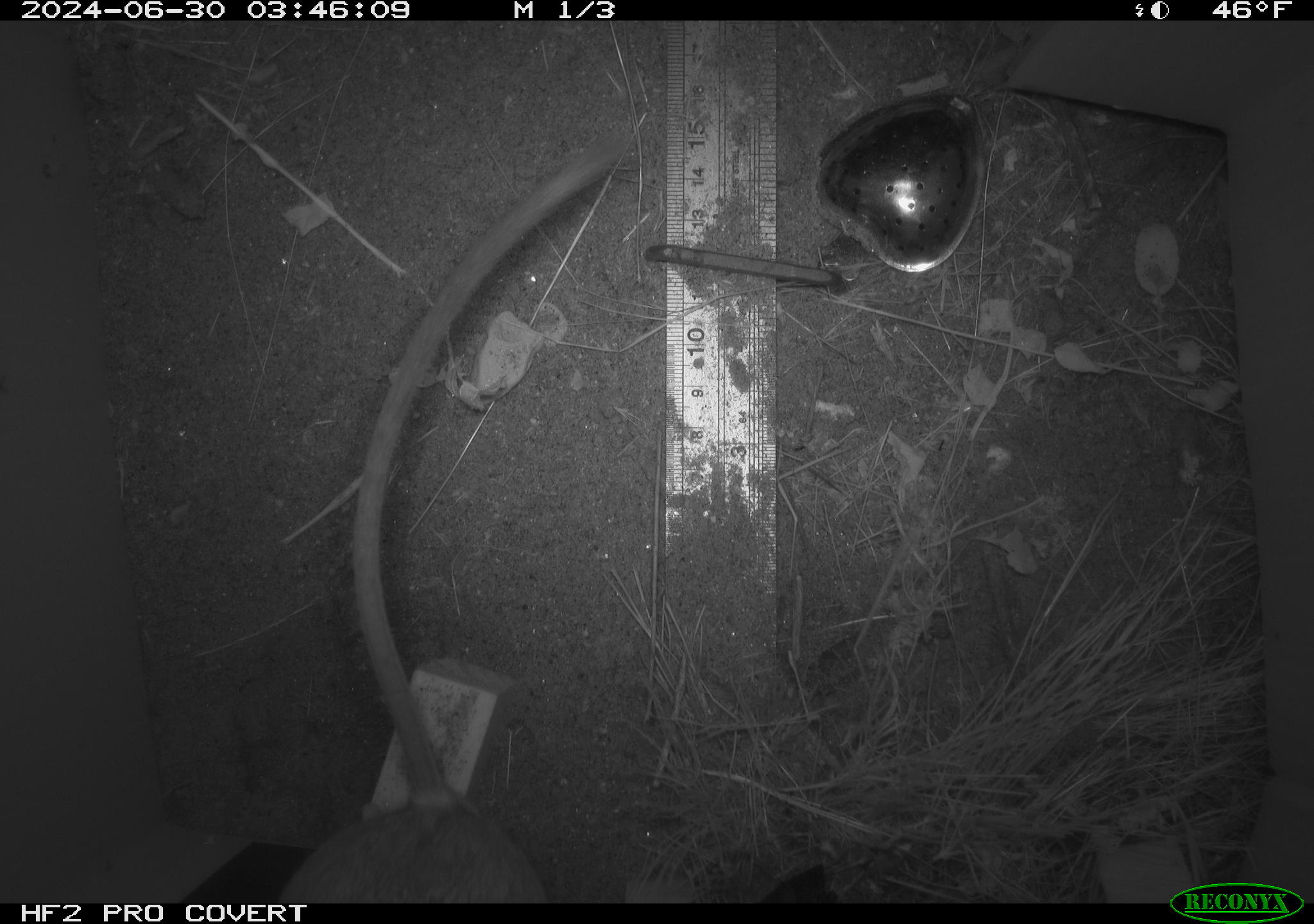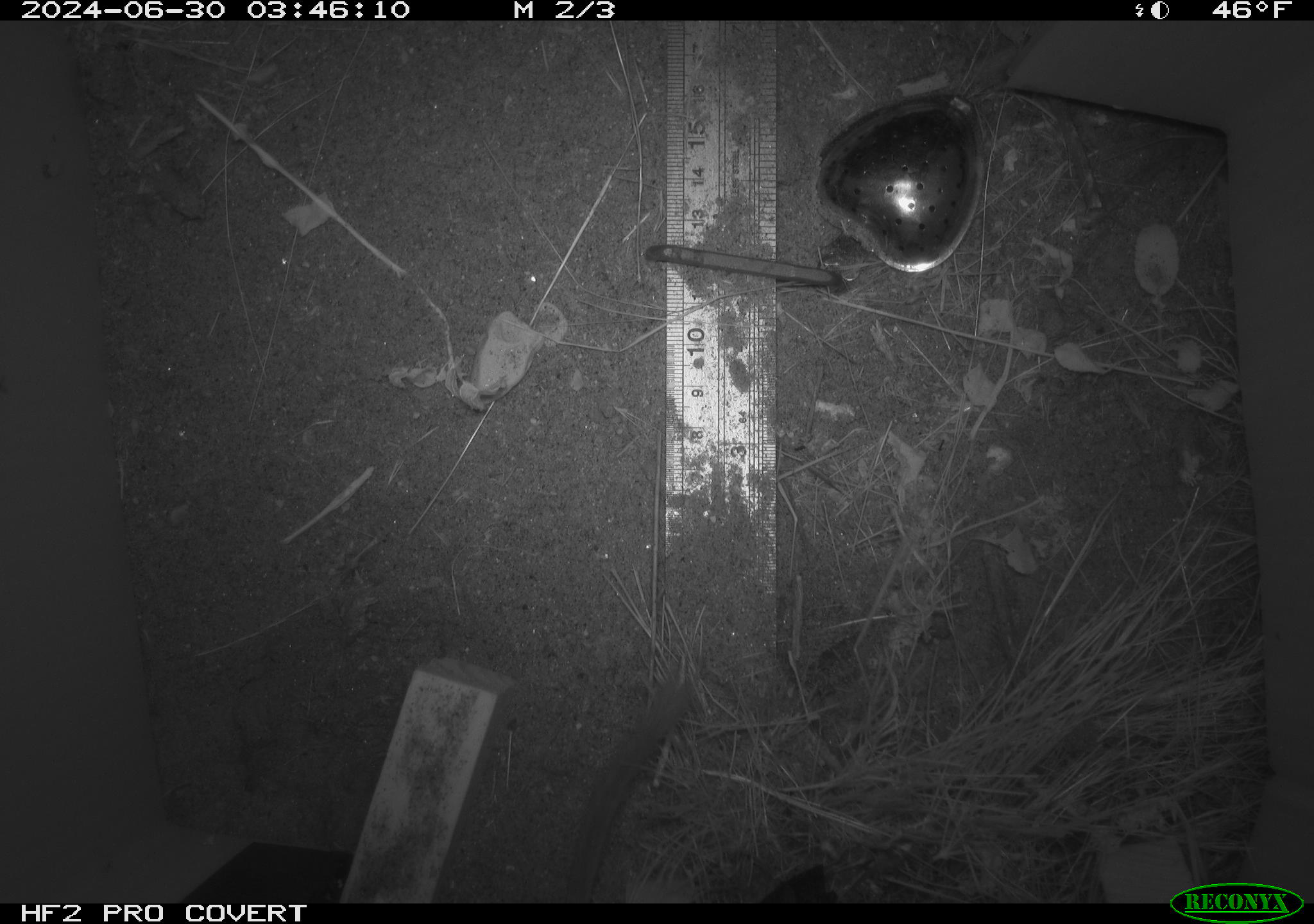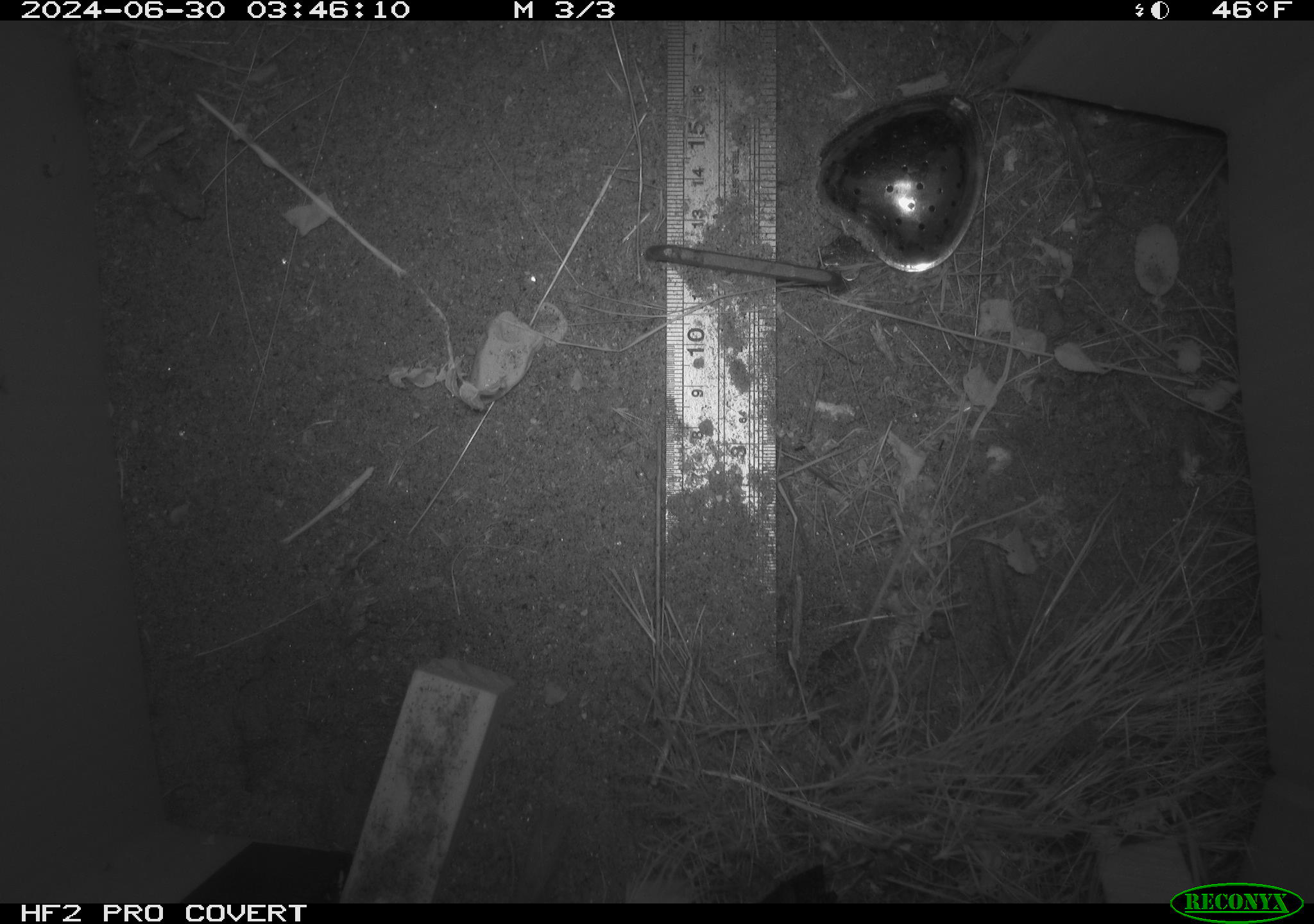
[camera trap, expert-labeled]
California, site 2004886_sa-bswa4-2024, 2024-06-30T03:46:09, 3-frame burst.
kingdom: Animalia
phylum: Chordata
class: Mammalia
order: Rodentia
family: Heteromyidae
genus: Dipodomys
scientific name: Dipodomys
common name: kangaroo rats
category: dipodomys species